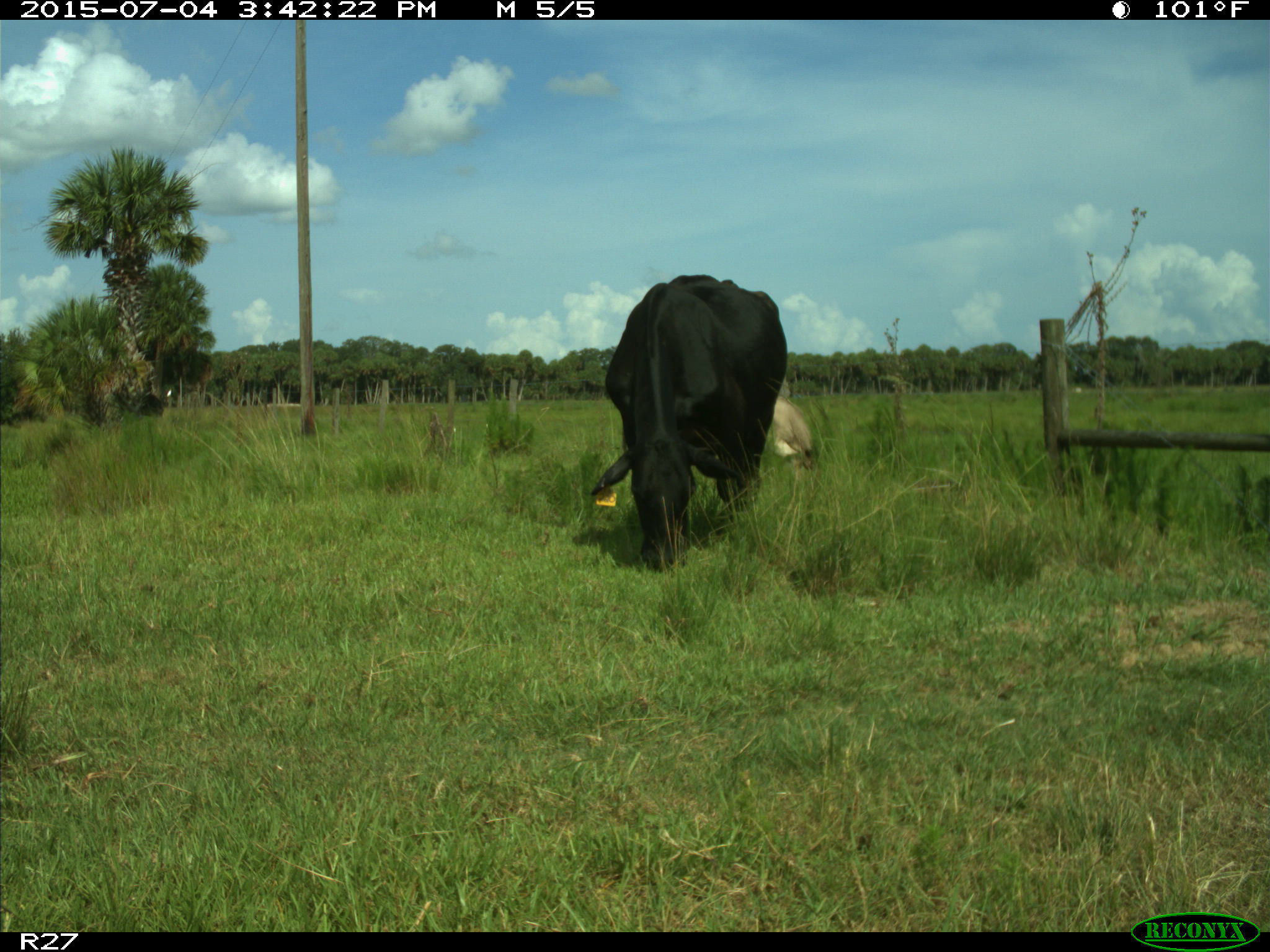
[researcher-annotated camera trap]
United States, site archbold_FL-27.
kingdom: Animalia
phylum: Chordata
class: Mammalia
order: Artiodactyla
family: Bovidae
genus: Bos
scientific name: Bos taurus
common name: domestic cow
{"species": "Bos taurus (domestic cow)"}